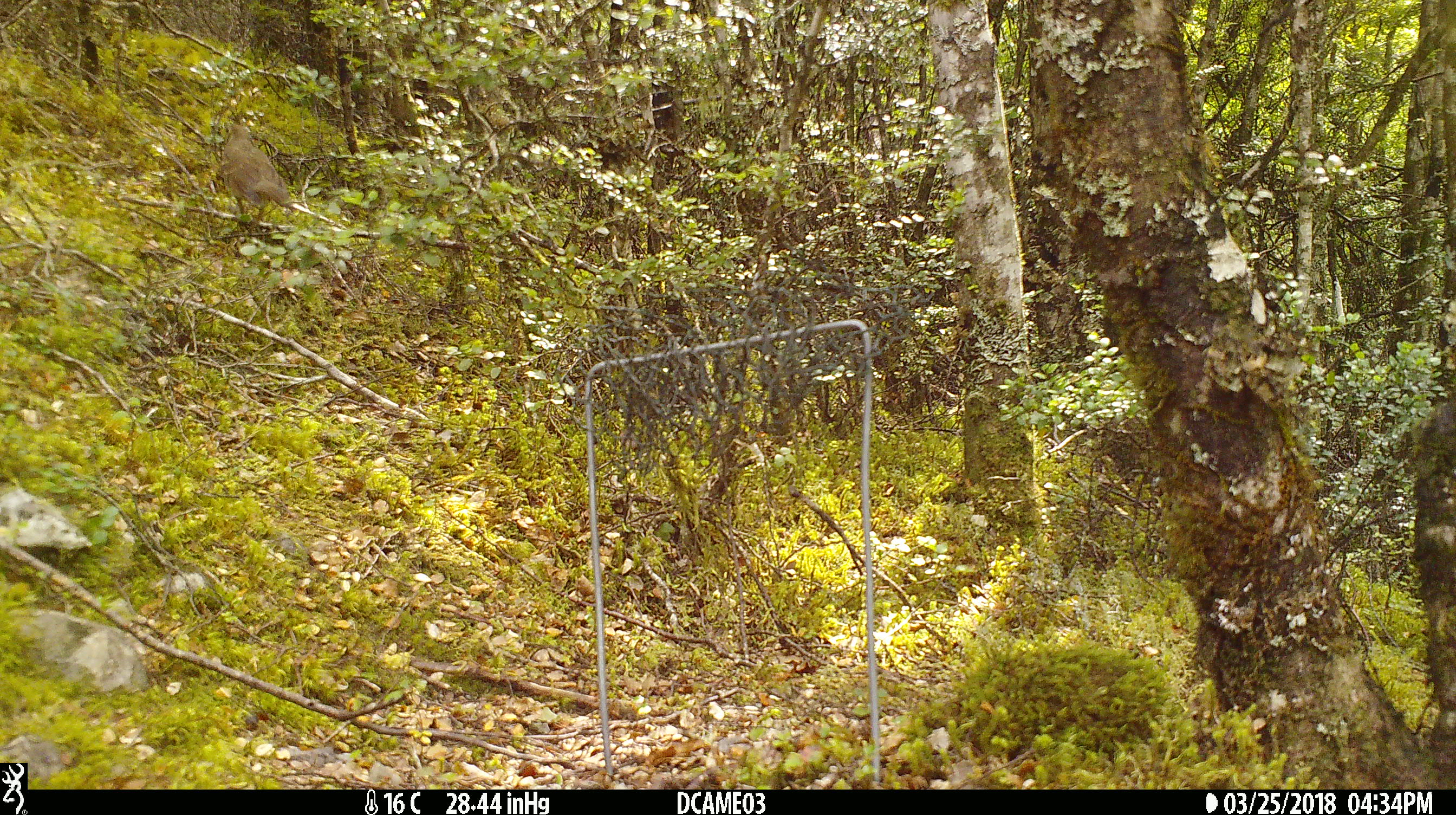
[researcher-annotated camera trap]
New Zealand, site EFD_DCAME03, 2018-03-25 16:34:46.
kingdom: Animalia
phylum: Chordata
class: Aves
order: Passeriformes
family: Turdidae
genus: Turdus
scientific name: Turdus philomelos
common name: song thrush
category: thrush